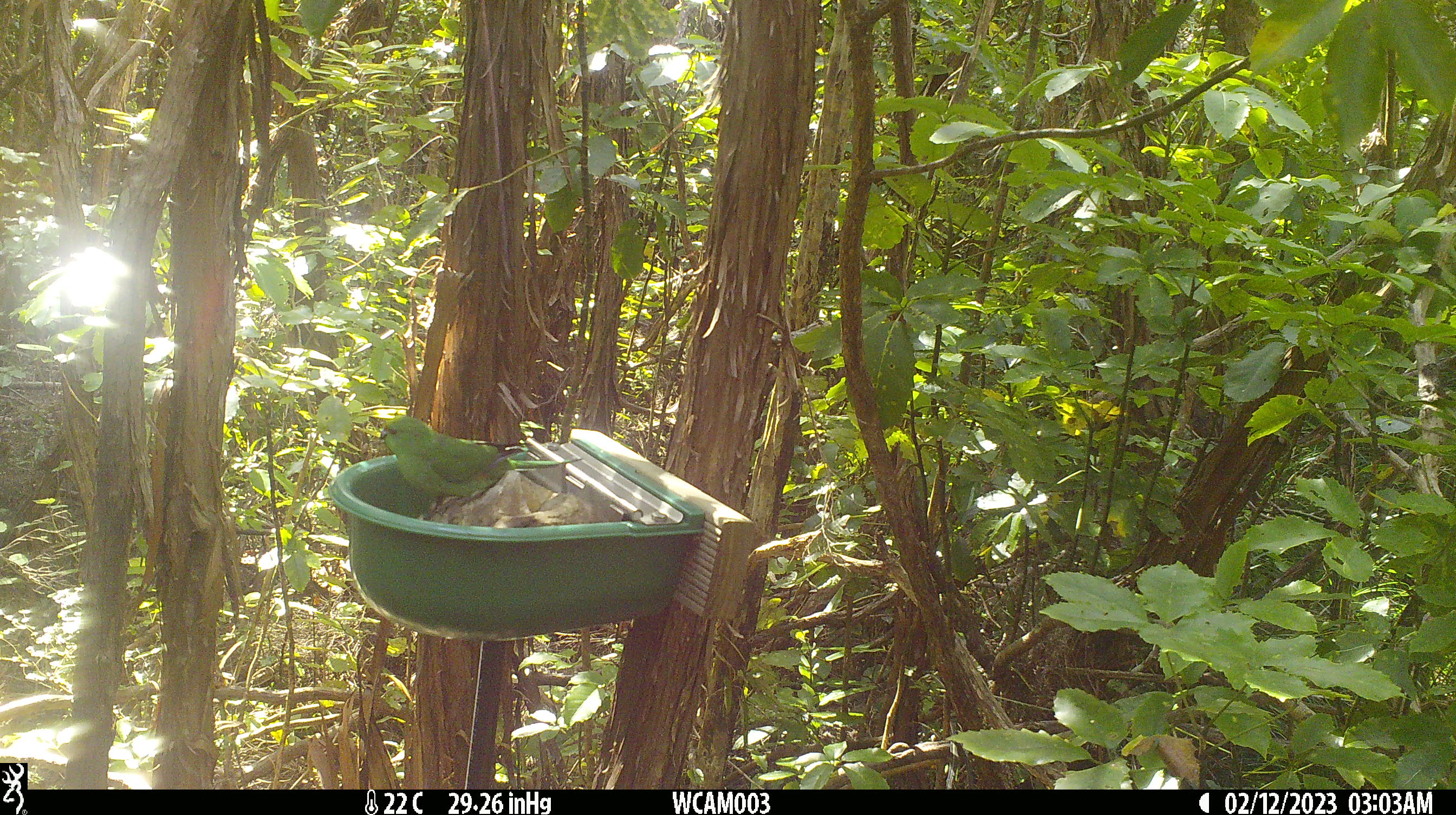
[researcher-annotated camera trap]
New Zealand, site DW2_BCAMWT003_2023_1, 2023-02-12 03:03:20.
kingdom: Animalia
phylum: Chordata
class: Aves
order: Psittaciformes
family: Psittaculidae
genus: Cyanoramphus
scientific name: Cyanoramphus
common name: parakeet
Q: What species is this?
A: Parakeet (Cyanoramphus).